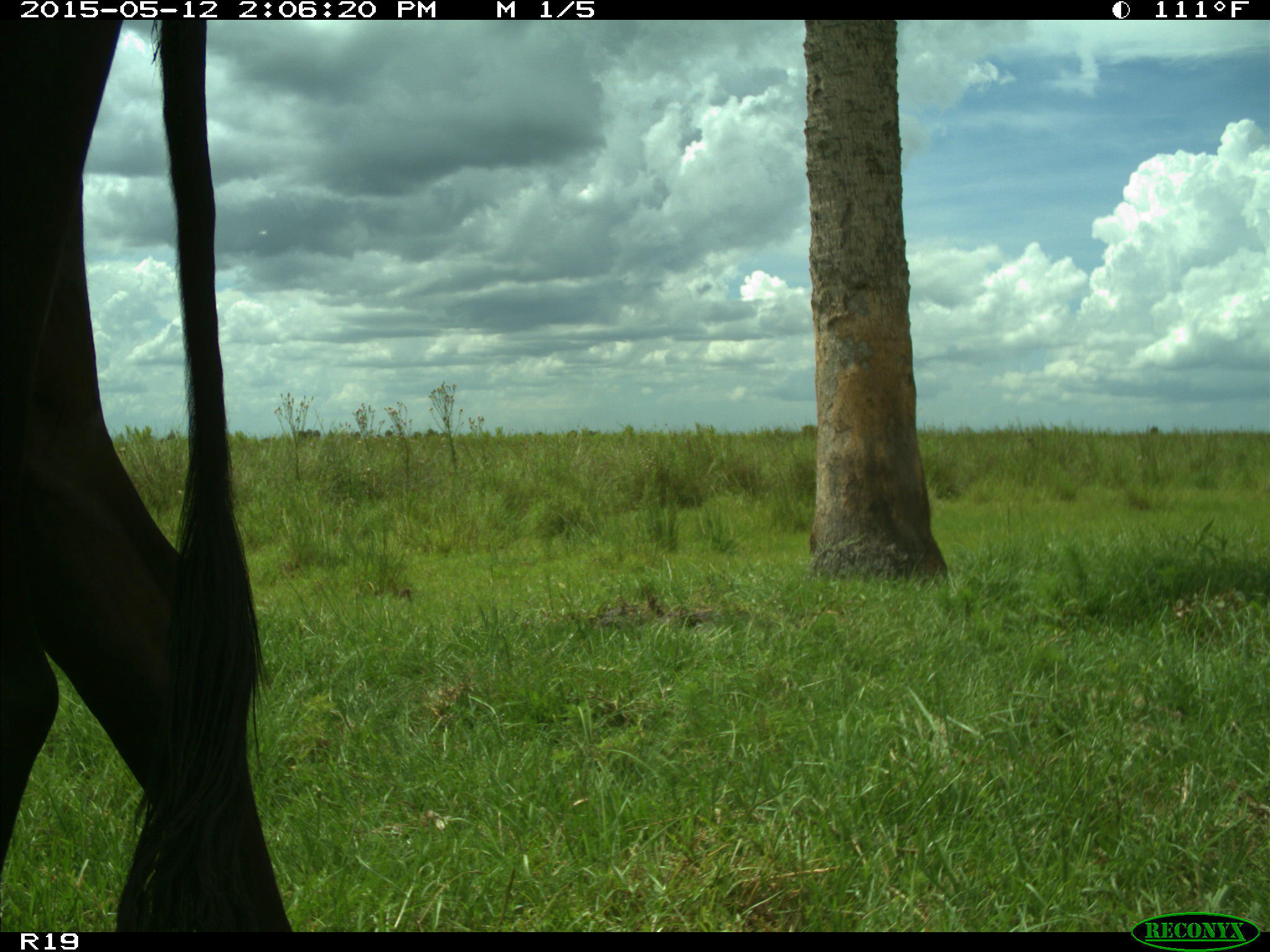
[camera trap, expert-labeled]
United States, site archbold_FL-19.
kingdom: Animalia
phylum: Chordata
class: Mammalia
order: Artiodactyla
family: Bovidae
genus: Bos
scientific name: Bos taurus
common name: domestic cow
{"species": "Bos taurus (domestic cow)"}